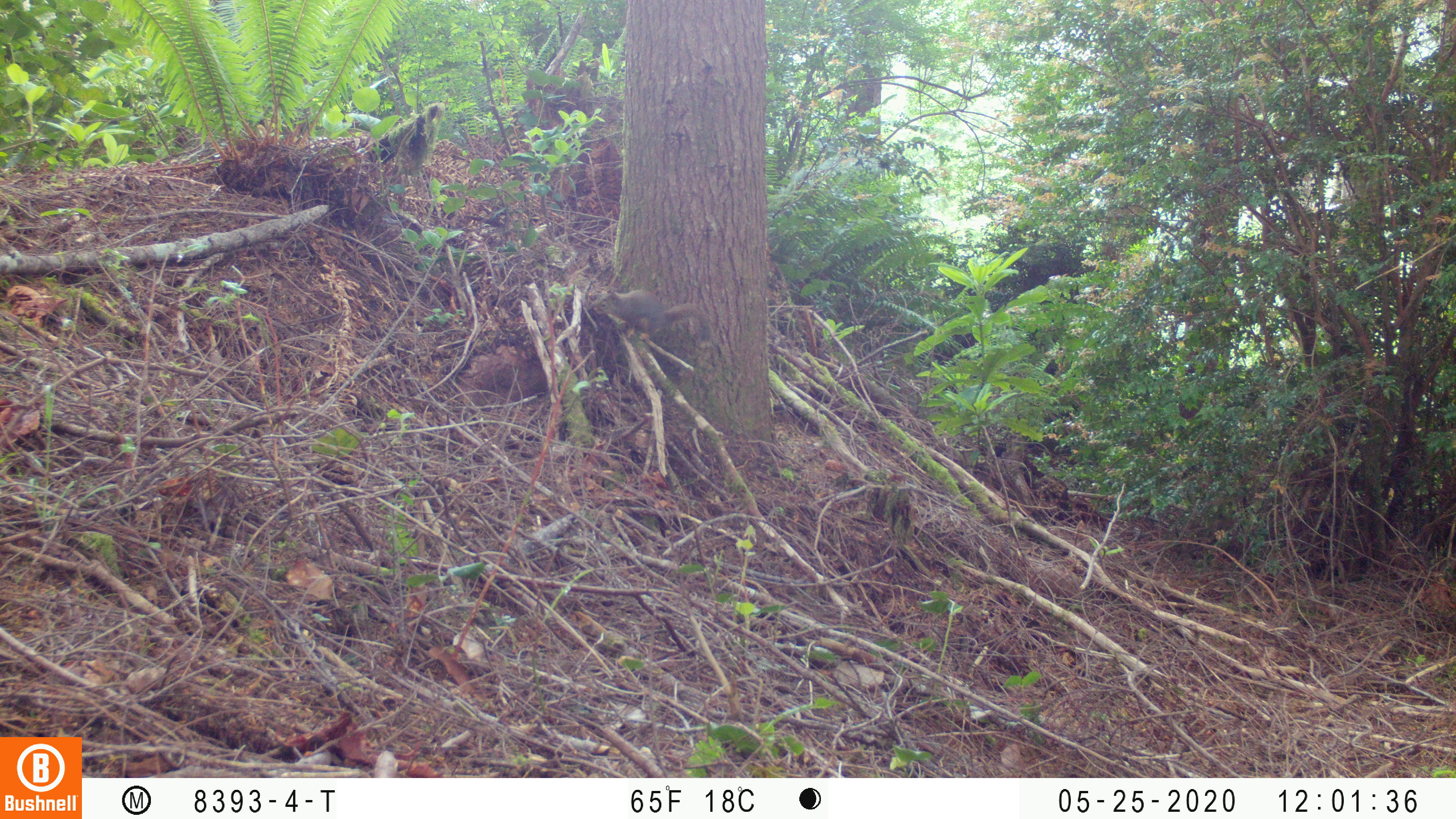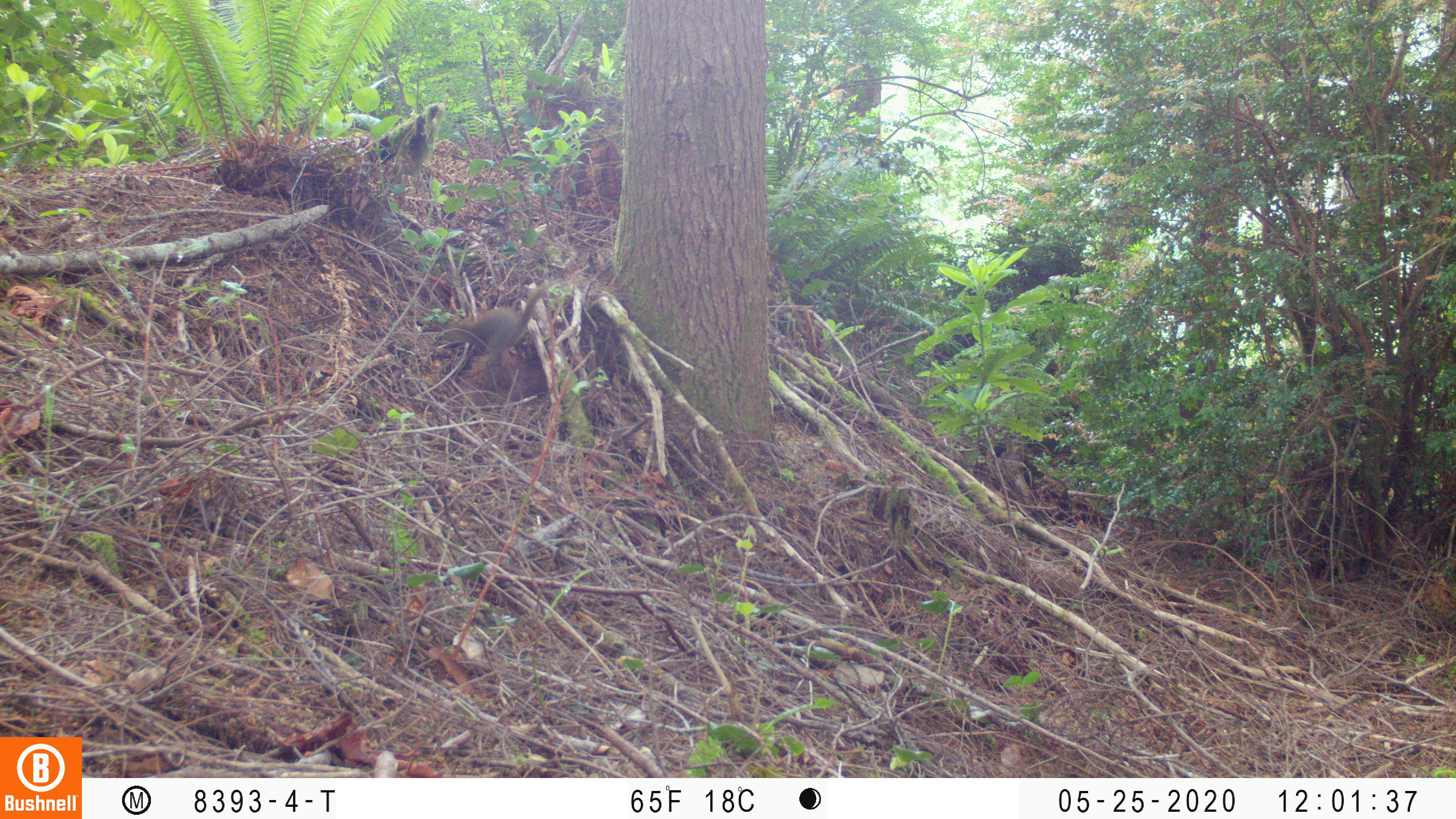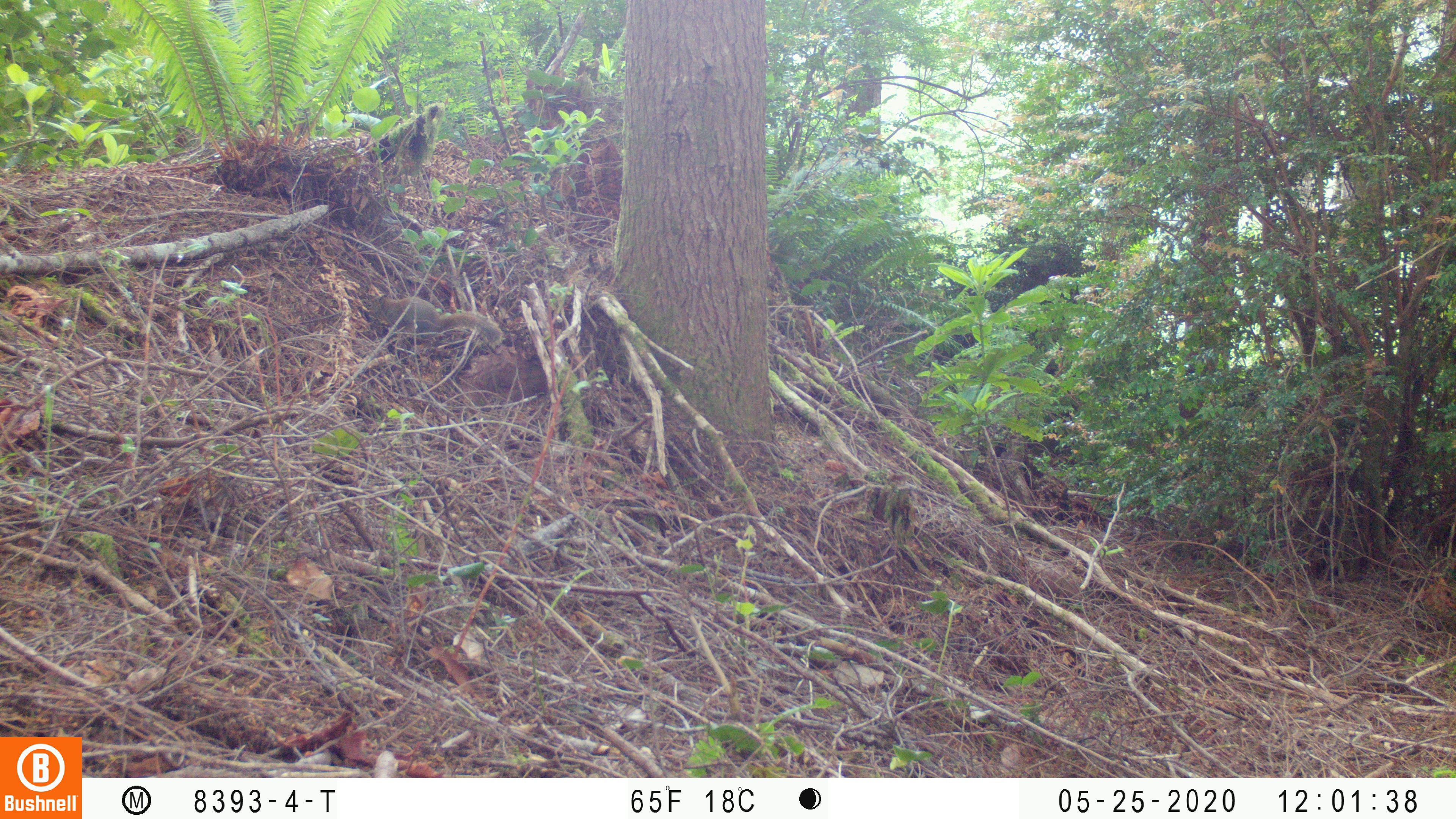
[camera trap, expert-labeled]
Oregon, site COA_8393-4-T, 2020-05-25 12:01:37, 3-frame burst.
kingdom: Animalia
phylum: Chordata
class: Mammalia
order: Rodentia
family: Sciuridae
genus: Tamiasciurus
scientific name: Tamiasciurus douglasii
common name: douglas squirrel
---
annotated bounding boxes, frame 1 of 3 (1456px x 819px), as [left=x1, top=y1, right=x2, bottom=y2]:
douglas squirrel: [left=586, top=284, right=716, bottom=347]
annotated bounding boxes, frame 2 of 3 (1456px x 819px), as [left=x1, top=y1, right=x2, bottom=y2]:
douglas squirrel: [left=429, top=287, right=547, bottom=374]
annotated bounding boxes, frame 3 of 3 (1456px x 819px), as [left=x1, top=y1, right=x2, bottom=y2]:
douglas squirrel: [left=359, top=292, right=501, bottom=351]